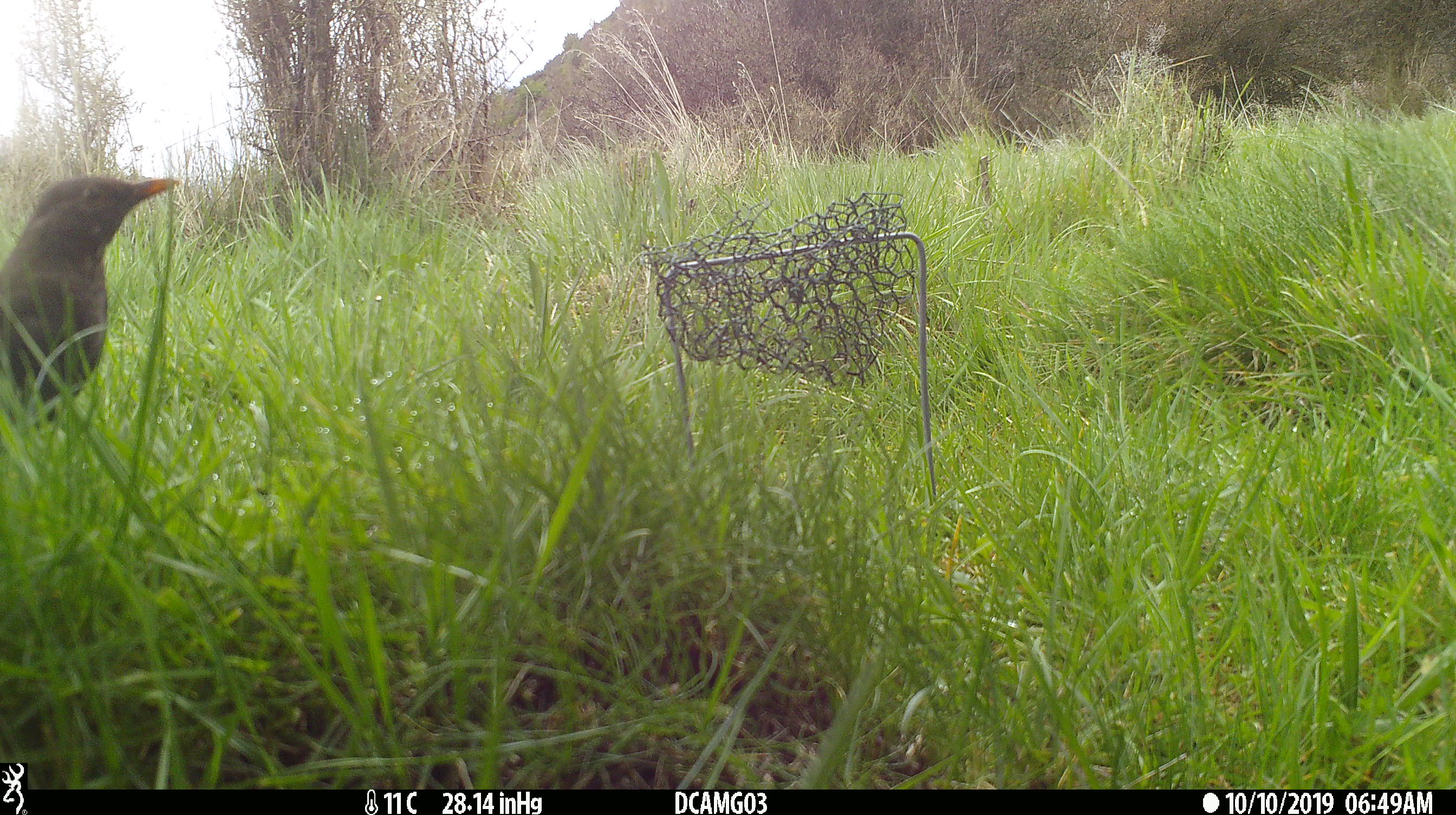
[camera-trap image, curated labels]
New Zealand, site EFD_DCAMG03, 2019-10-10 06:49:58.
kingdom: Animalia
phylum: Chordata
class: Aves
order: Passeriformes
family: Turdidae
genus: Turdus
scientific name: Turdus merula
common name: eurasian blackbird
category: blackbird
Blackbird (eurasian blackbird) (Turdus merula).